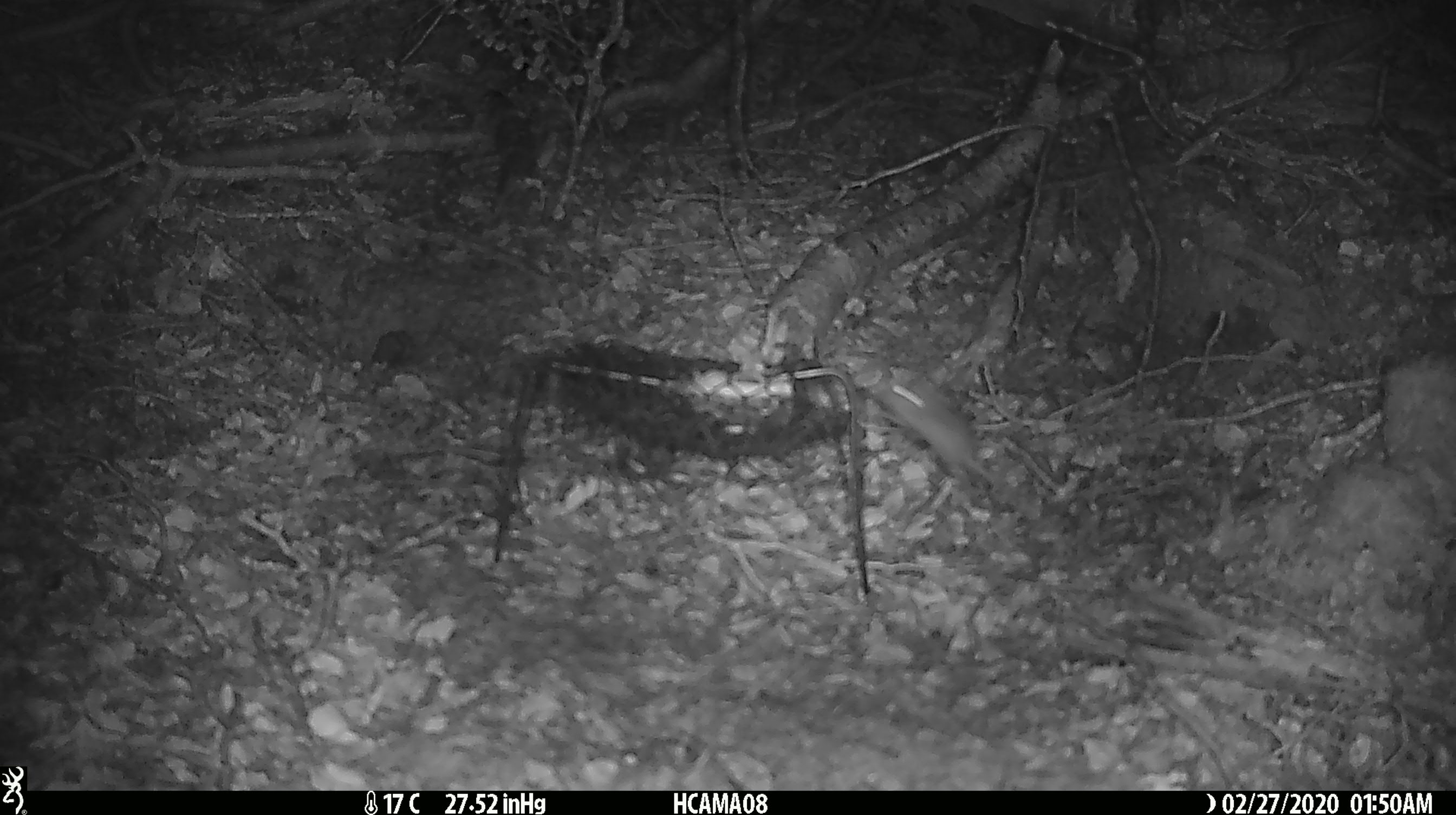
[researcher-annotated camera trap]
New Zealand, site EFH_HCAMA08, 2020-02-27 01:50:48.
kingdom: Animalia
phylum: Chordata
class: Mammalia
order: Rodentia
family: Muridae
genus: Mus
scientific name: Mus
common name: mouse